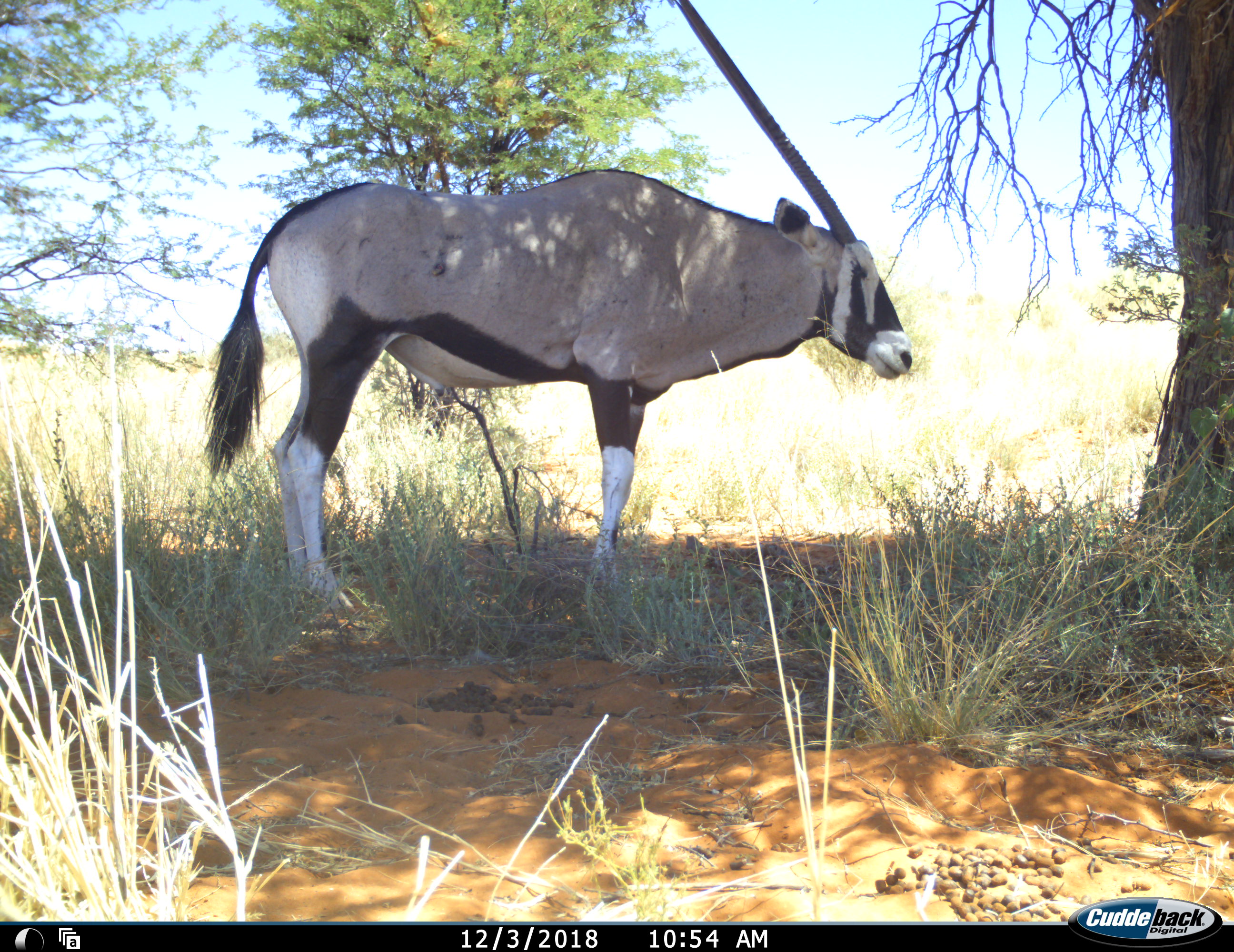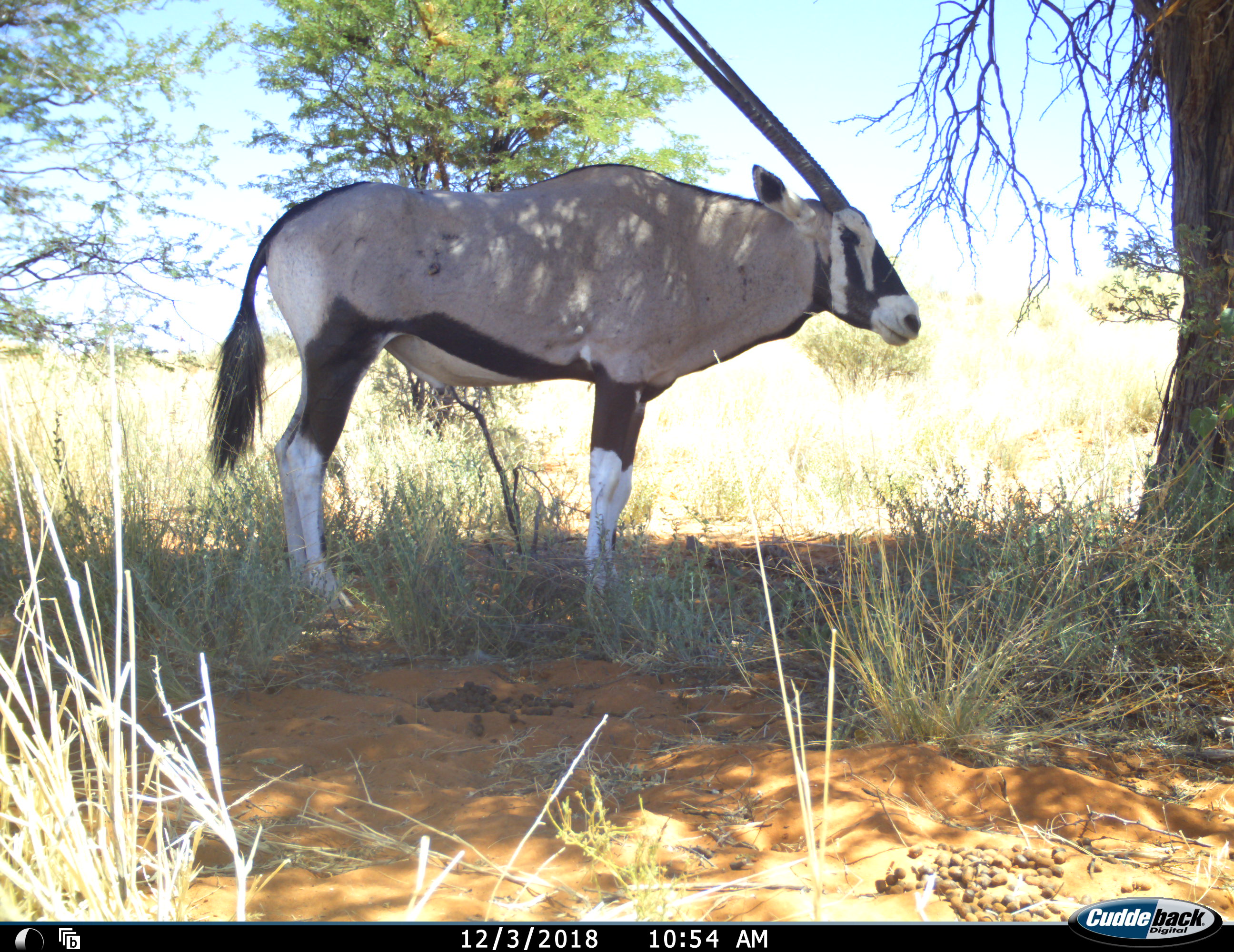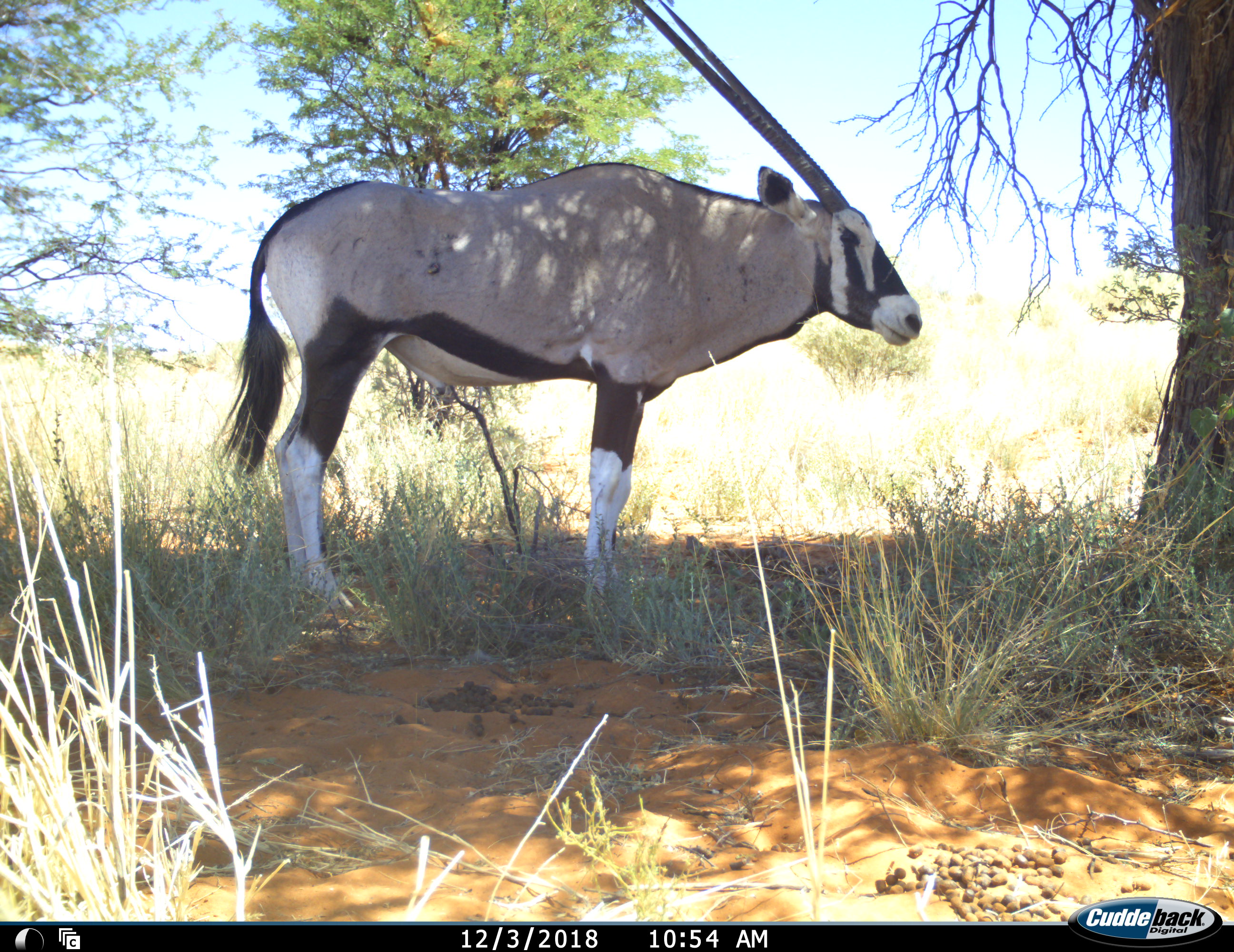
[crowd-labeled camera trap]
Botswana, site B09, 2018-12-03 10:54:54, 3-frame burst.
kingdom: Animalia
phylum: Chordata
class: Mammalia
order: Artiodactyla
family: Bovidae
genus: Oryx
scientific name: Oryx gazella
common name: gemsbok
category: gemsbokoryx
Gemsbokoryx (gemsbok) (Oryx gazella), count 1. Behavior (volunteer vote fractions): standing 90%, resting 0%, moving 10%, interacting 0%. Young present (vote fraction): 0%. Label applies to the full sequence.